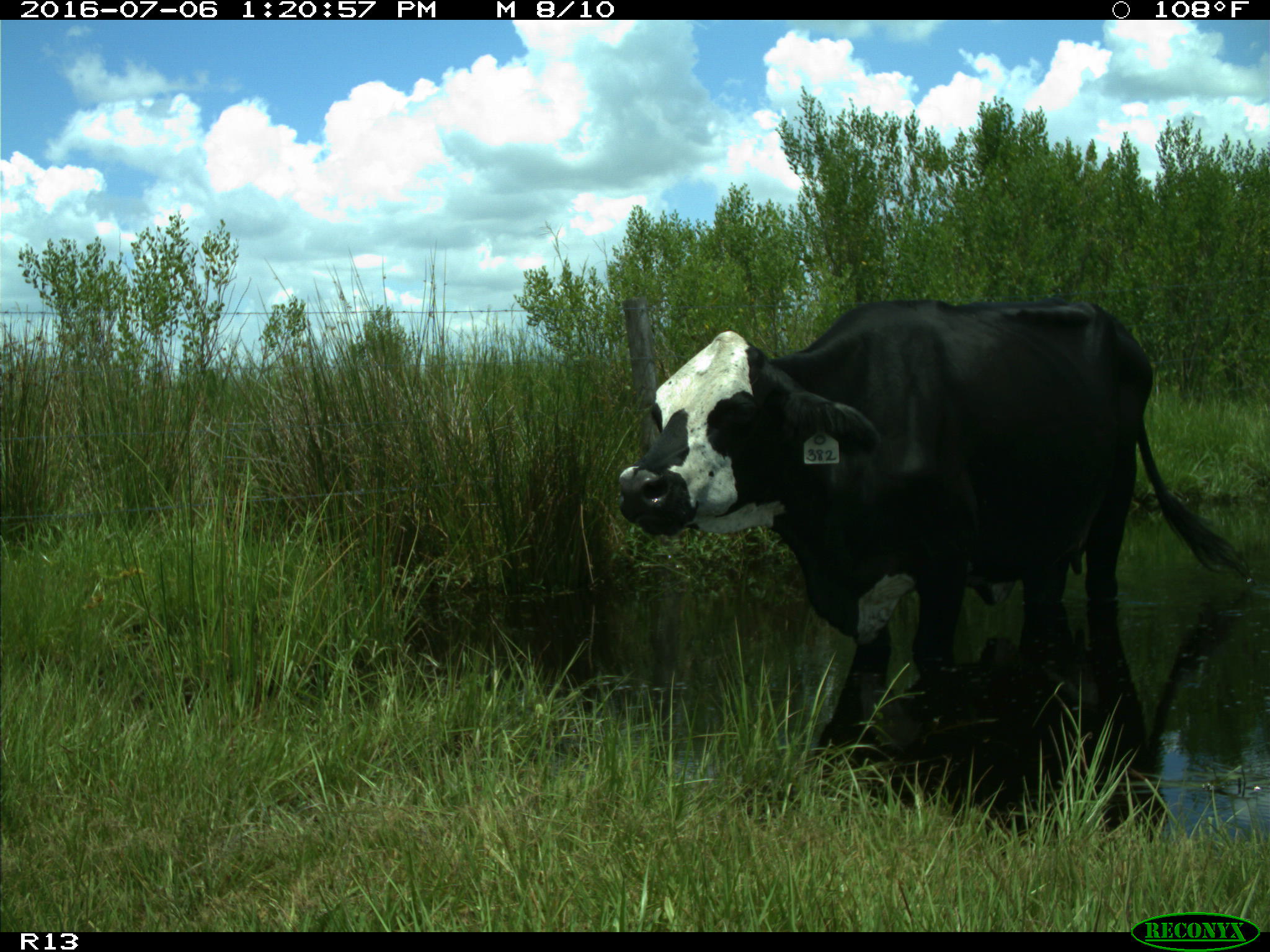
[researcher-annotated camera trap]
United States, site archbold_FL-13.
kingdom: Animalia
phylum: Chordata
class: Mammalia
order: Artiodactyla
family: Bovidae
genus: Bos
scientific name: Bos taurus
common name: domestic cow